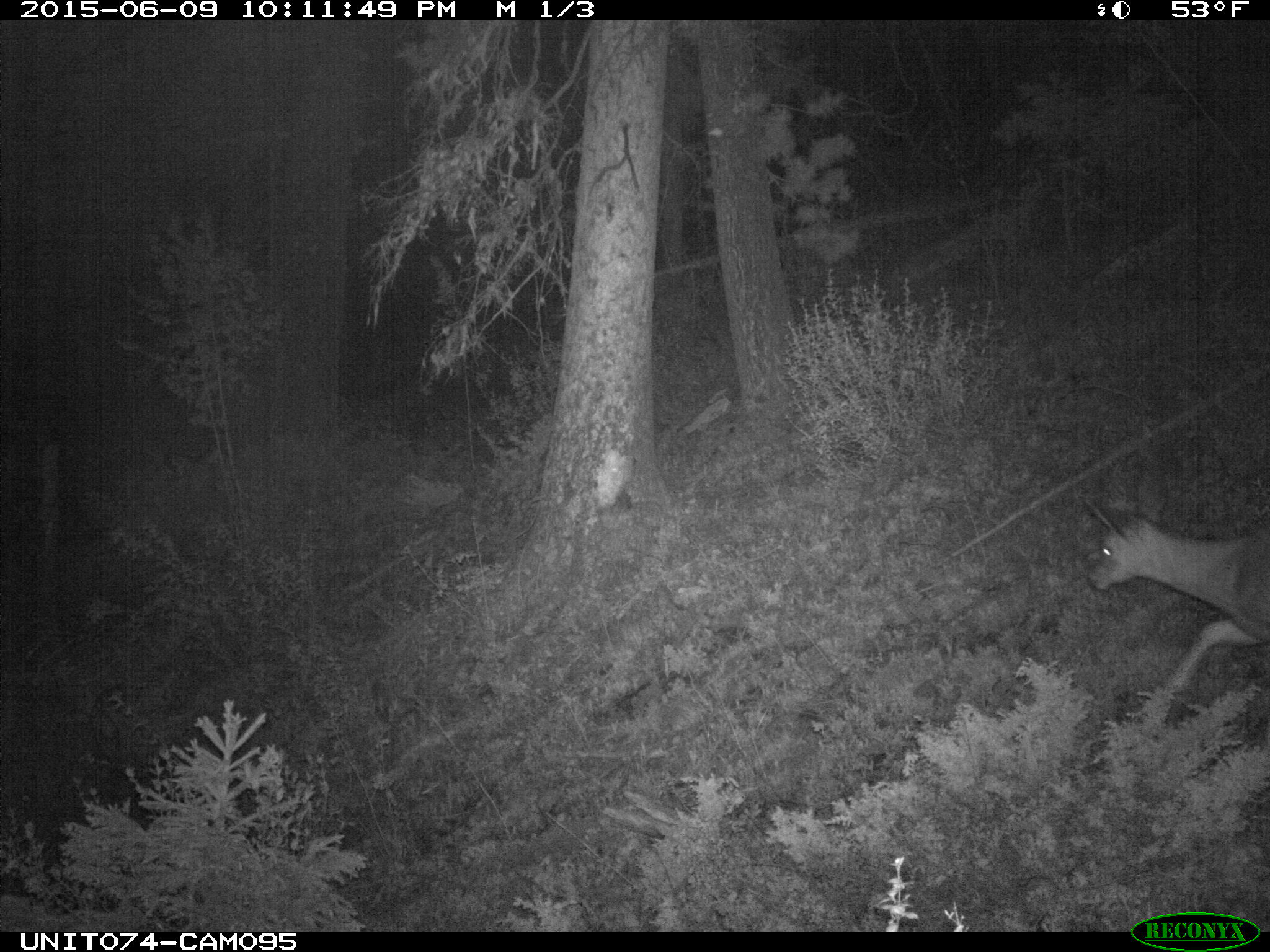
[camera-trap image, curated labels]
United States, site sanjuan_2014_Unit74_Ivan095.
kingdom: Animalia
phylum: Chordata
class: Mammalia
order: Artiodactyla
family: Cervidae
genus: Odocoileus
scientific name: Odocoileus hemionus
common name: mule deer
Odocoileus hemionus (mule deer).